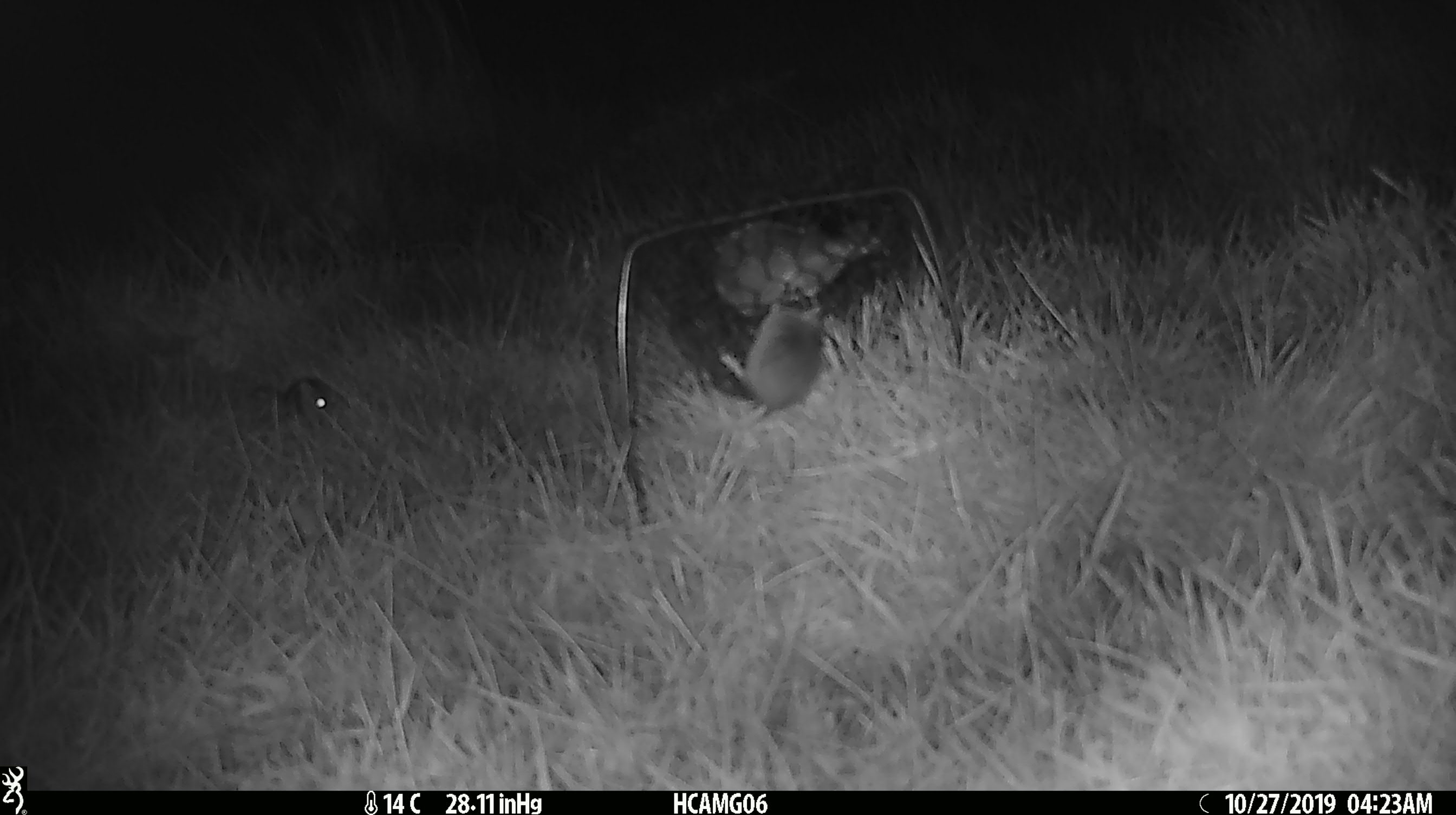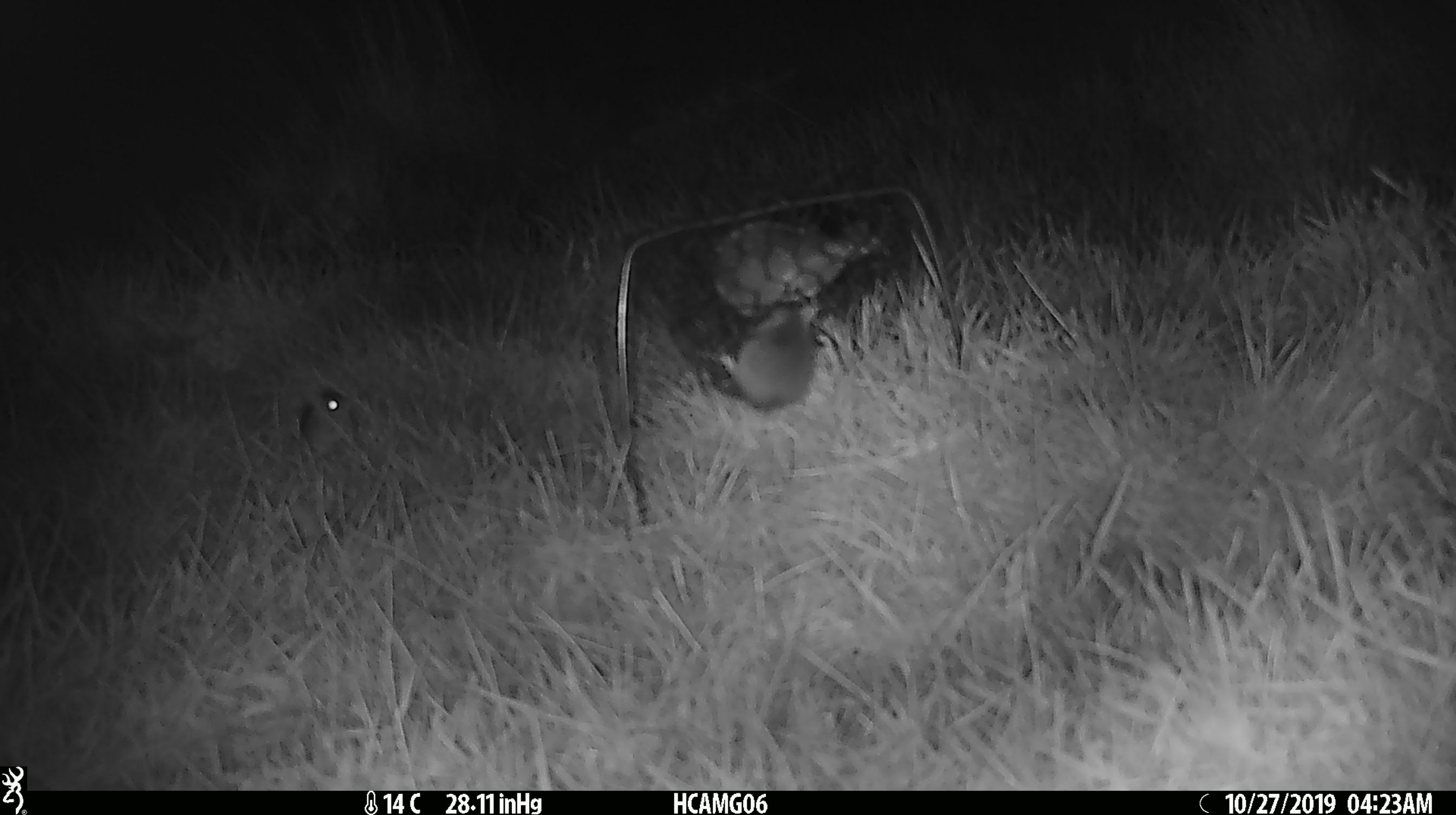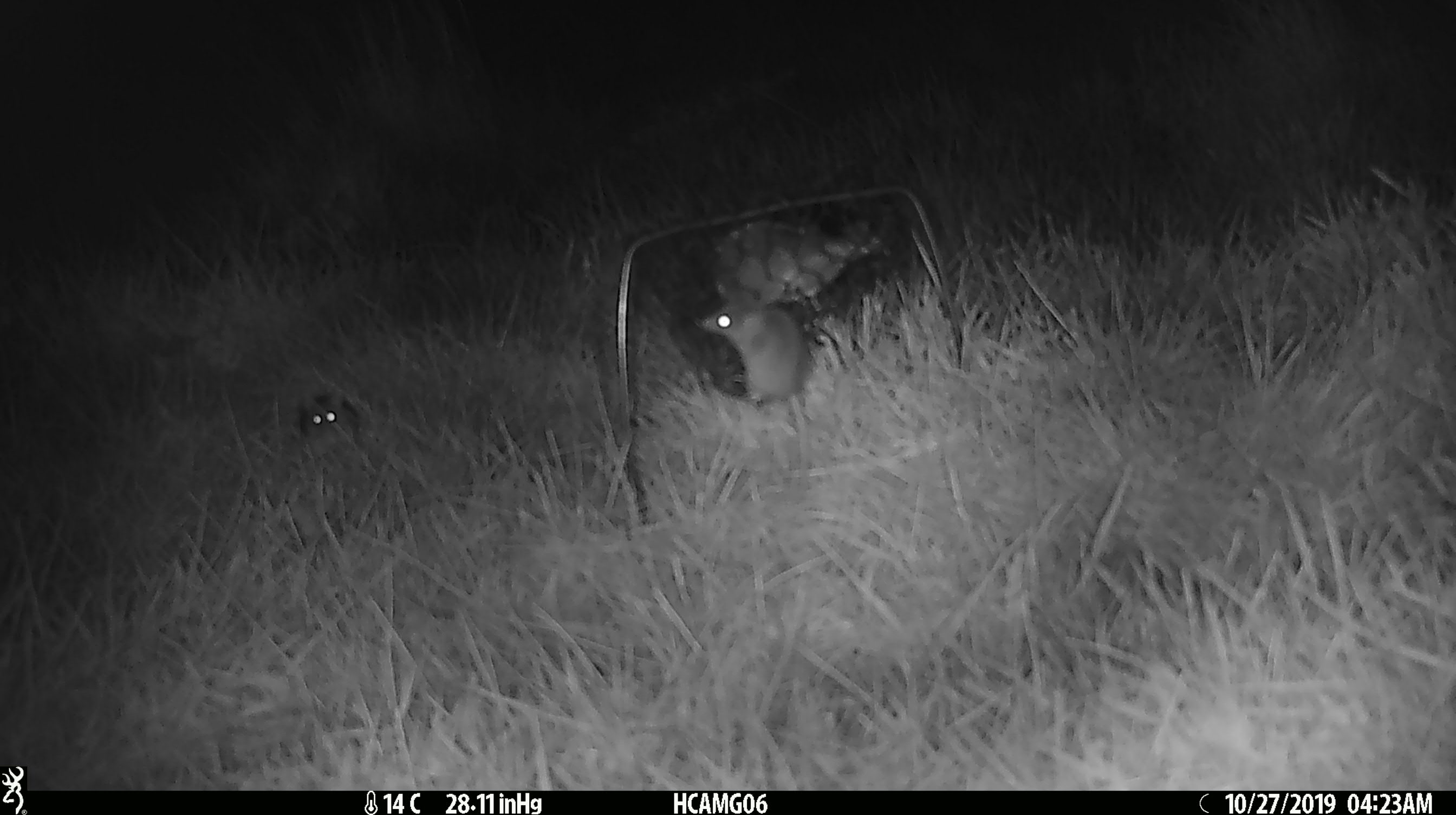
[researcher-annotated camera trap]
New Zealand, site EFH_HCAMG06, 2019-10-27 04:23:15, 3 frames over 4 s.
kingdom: Animalia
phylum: Chordata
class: Mammalia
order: Rodentia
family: Muridae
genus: Mus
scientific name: Mus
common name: mouse